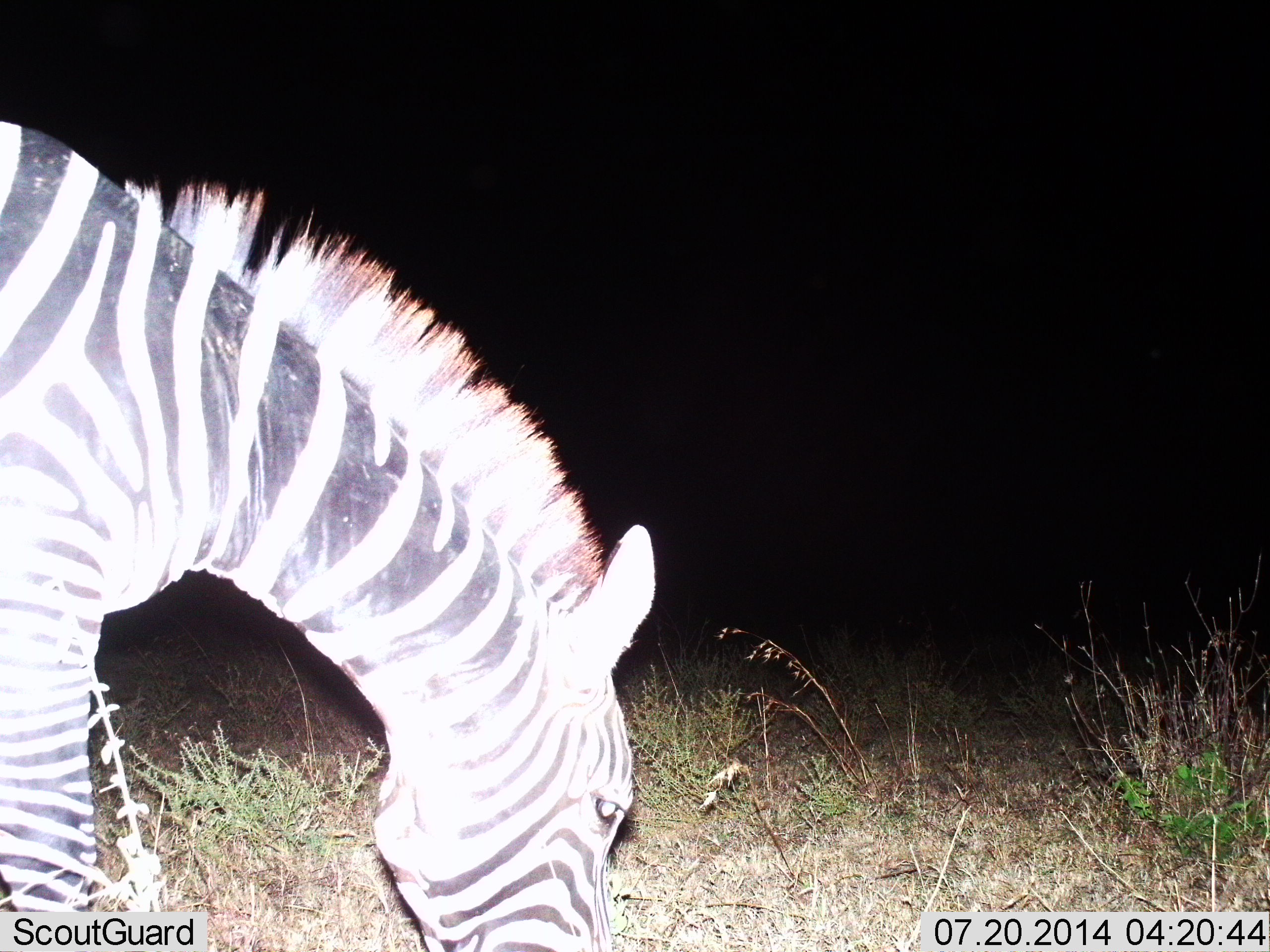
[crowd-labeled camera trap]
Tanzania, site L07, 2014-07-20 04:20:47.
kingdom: Animalia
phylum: Chordata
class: Mammalia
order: Perissodactyla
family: Equidae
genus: Equus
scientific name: Equus quagga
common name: plains zebra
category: zebra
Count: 1.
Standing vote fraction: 30%.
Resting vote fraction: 0%.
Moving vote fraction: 0%.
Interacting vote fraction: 0%.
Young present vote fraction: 0%.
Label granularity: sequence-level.